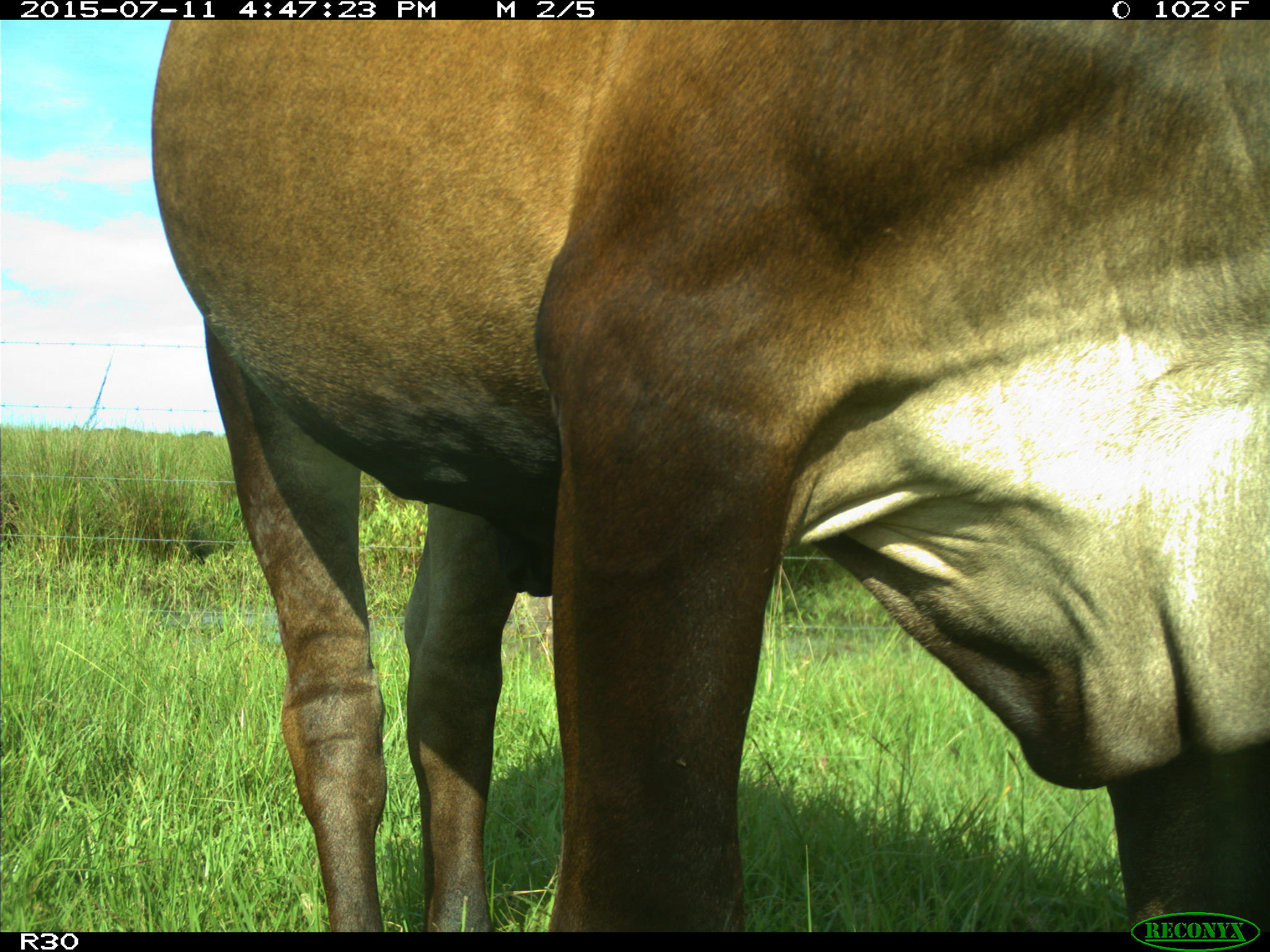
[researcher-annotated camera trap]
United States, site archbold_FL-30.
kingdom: Animalia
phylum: Chordata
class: Mammalia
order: Artiodactyla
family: Bovidae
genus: Bos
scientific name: Bos taurus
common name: domestic cow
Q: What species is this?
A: Bos taurus (domestic cow).